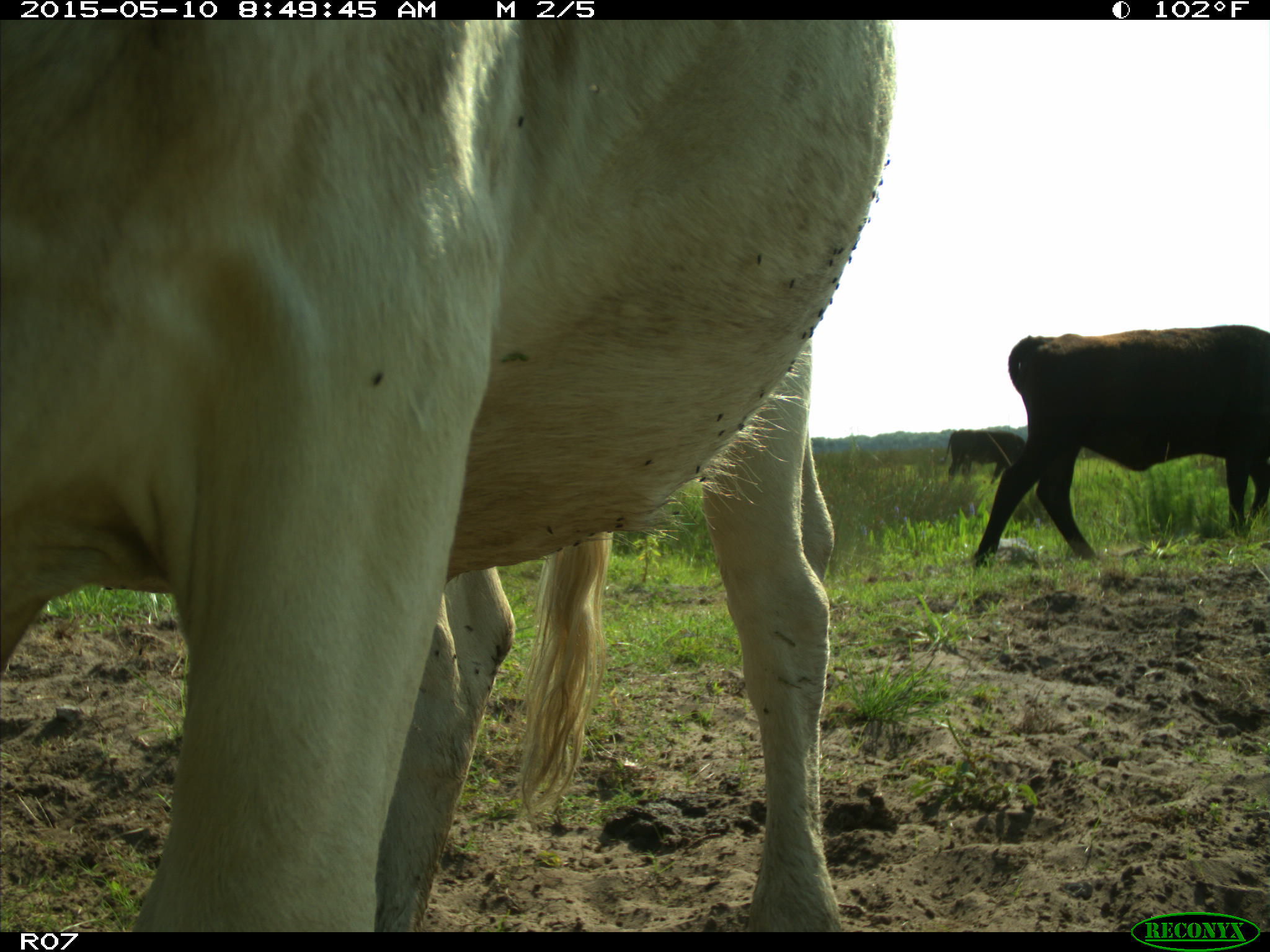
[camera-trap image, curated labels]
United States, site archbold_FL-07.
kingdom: Animalia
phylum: Chordata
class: Mammalia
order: Artiodactyla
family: Bovidae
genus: Bos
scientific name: Bos taurus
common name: domestic cow